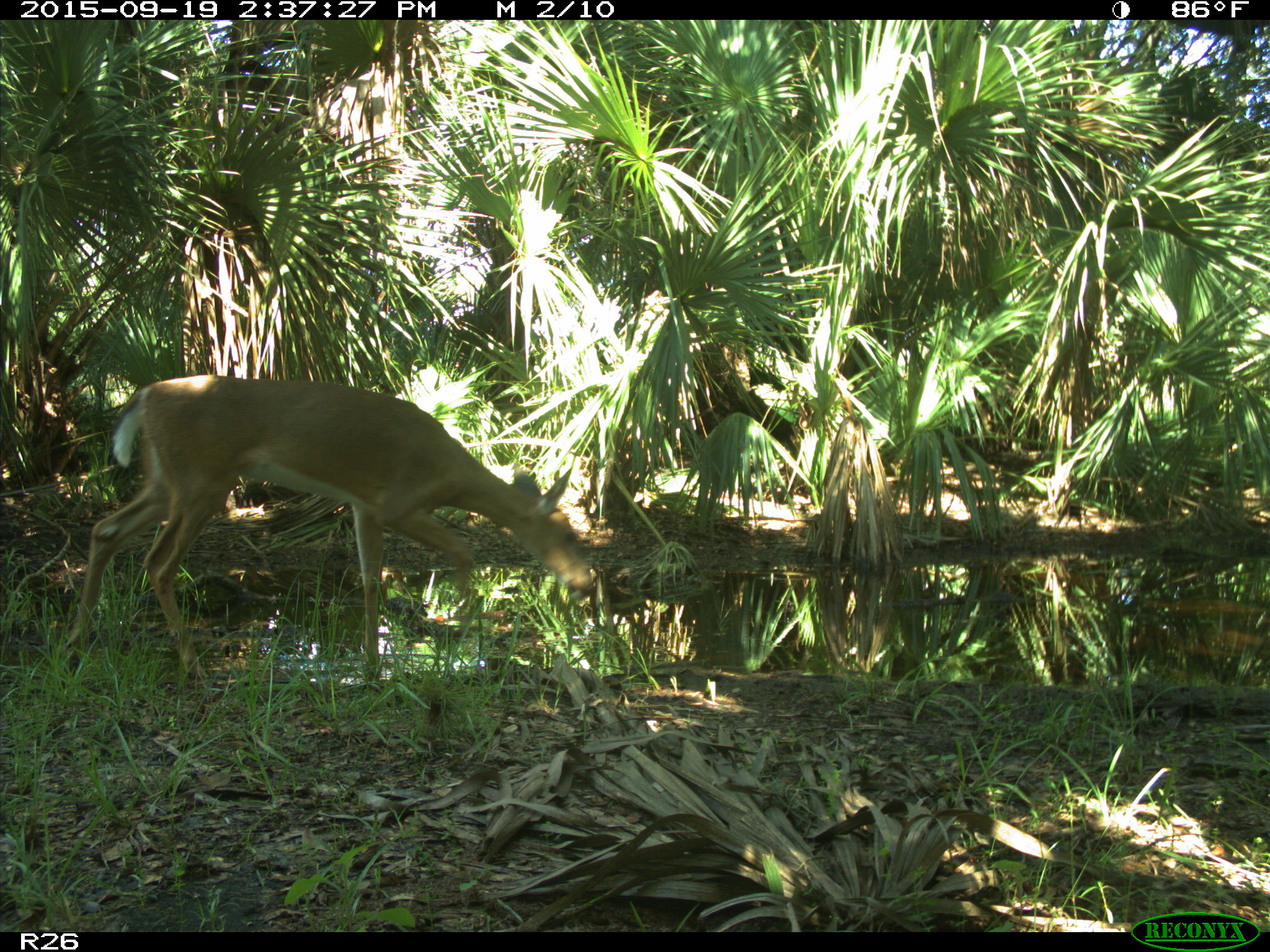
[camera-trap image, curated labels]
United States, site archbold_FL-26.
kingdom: Animalia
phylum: Chordata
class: Mammalia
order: Artiodactyla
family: Cervidae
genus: Odocoileus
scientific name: Odocoileus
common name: deer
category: unidentified deer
Unidentified deer (deer) (Odocoileus).